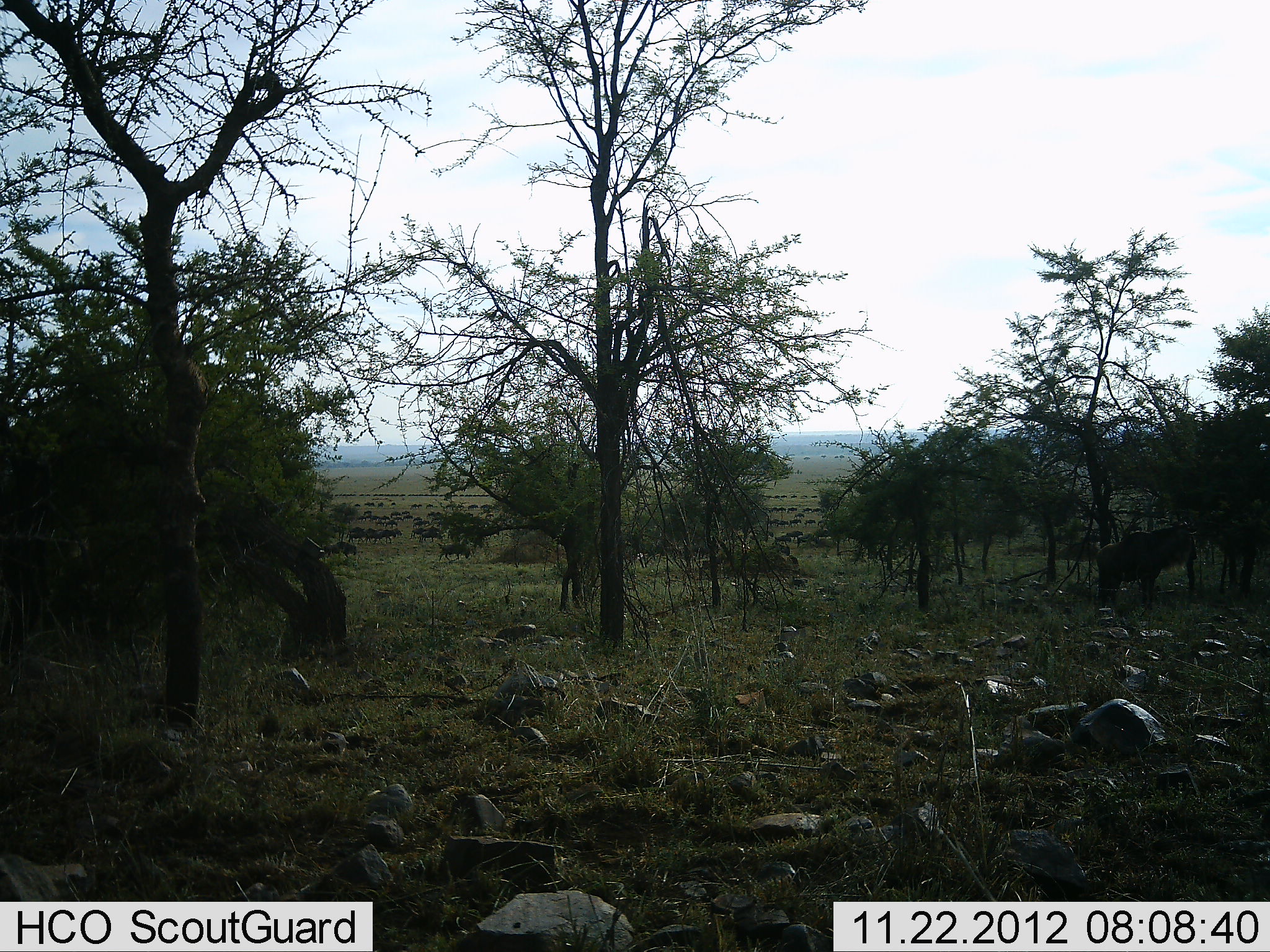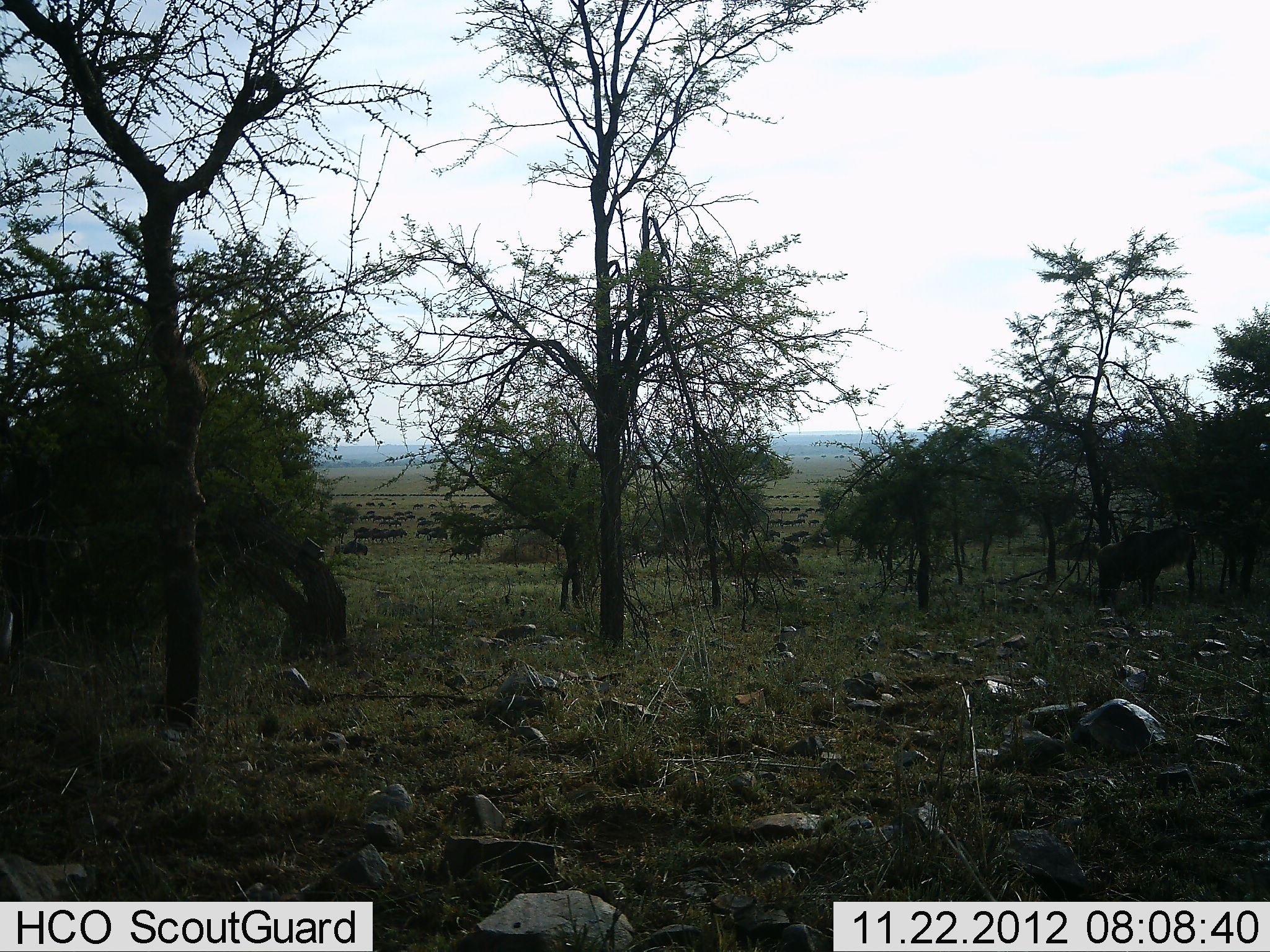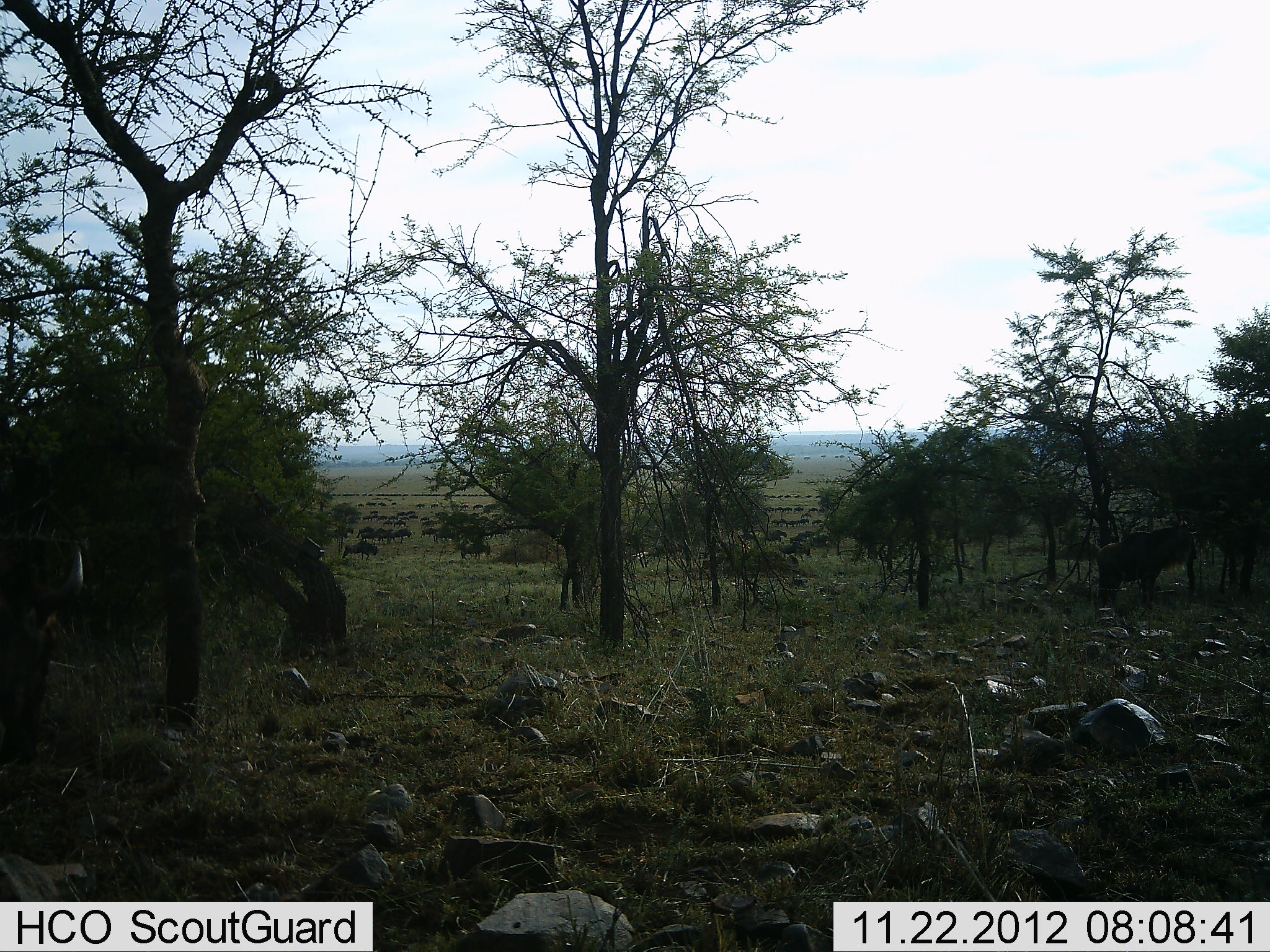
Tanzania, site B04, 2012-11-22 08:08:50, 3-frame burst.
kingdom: Animalia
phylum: Chordata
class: Mammalia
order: Artiodactyla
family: Bovidae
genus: Connochaetes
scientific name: Connochaetes taurinus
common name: blue wildebeest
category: wildebeest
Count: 51+.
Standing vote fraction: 20%.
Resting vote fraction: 0%.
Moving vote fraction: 100%.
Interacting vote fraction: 0%.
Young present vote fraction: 0%.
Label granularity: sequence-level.